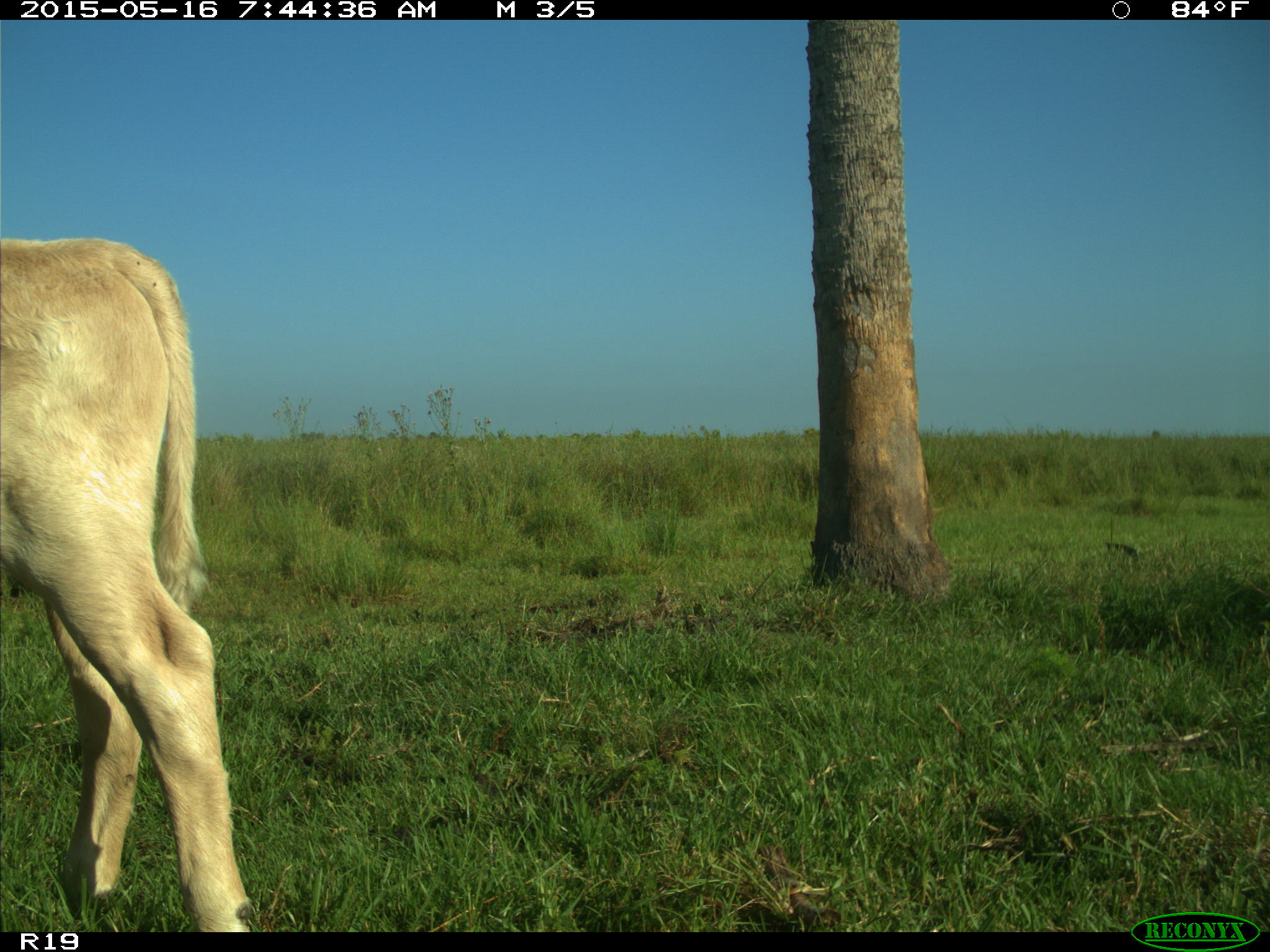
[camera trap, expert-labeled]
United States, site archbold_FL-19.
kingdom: Animalia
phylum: Chordata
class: Mammalia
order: Artiodactyla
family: Bovidae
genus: Bos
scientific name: Bos taurus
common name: domestic cow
Bos taurus (domestic cow).